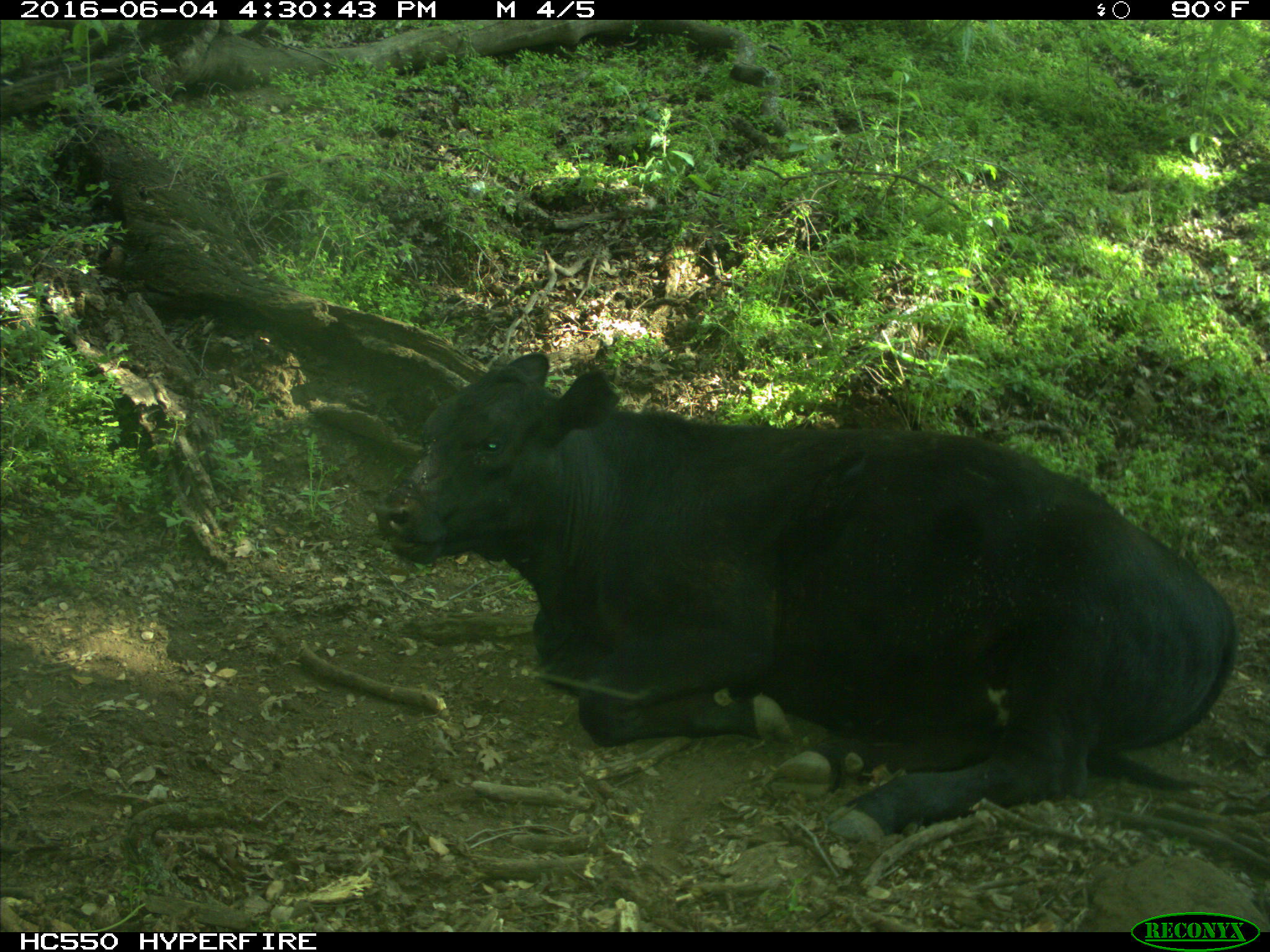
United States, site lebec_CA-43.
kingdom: Animalia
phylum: Chordata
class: Mammalia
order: Artiodactyla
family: Bovidae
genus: Bos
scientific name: Bos taurus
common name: domestic cow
Bos taurus (domestic cow).